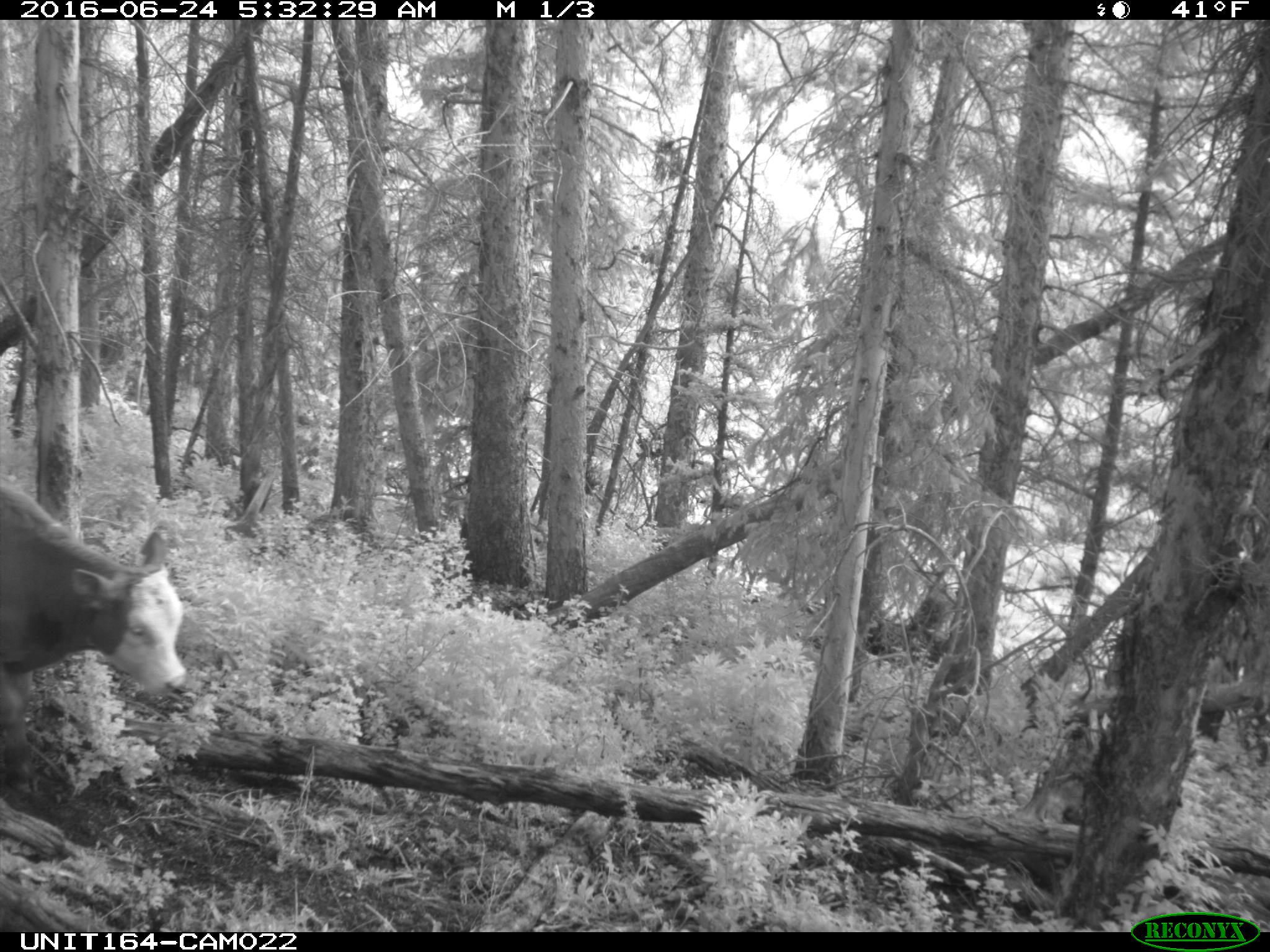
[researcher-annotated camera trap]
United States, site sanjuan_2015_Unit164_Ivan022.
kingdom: Animalia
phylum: Chordata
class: Mammalia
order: Artiodactyla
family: Bovidae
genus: Bos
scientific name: Bos taurus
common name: domestic cow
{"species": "Bos taurus (domestic cow)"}